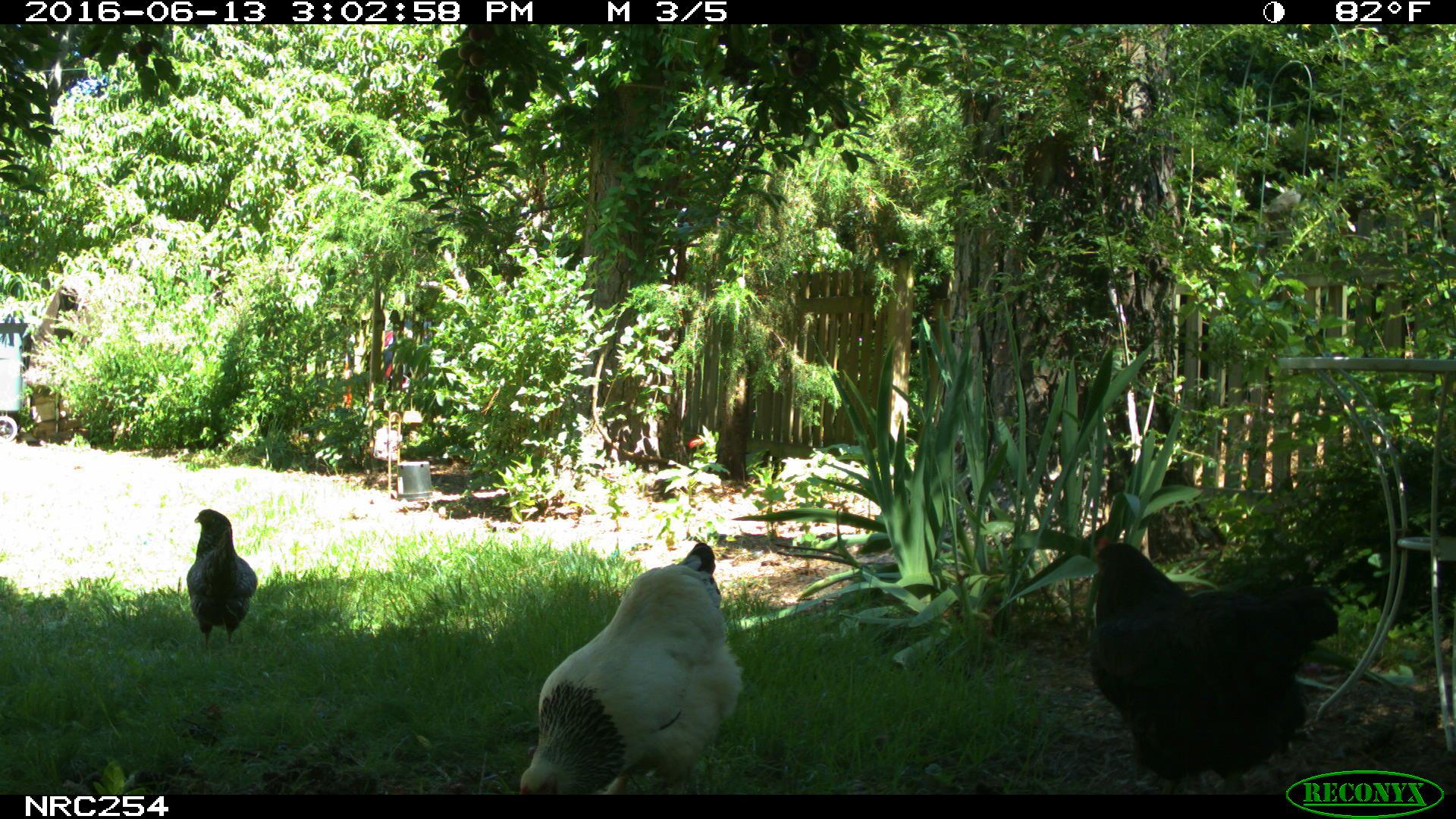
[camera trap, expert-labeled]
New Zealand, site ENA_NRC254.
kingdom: Animalia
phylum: Chordata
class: Aves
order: Galliformes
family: Phasianidae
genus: Gallus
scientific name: Gallus gallus domesticus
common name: chicken